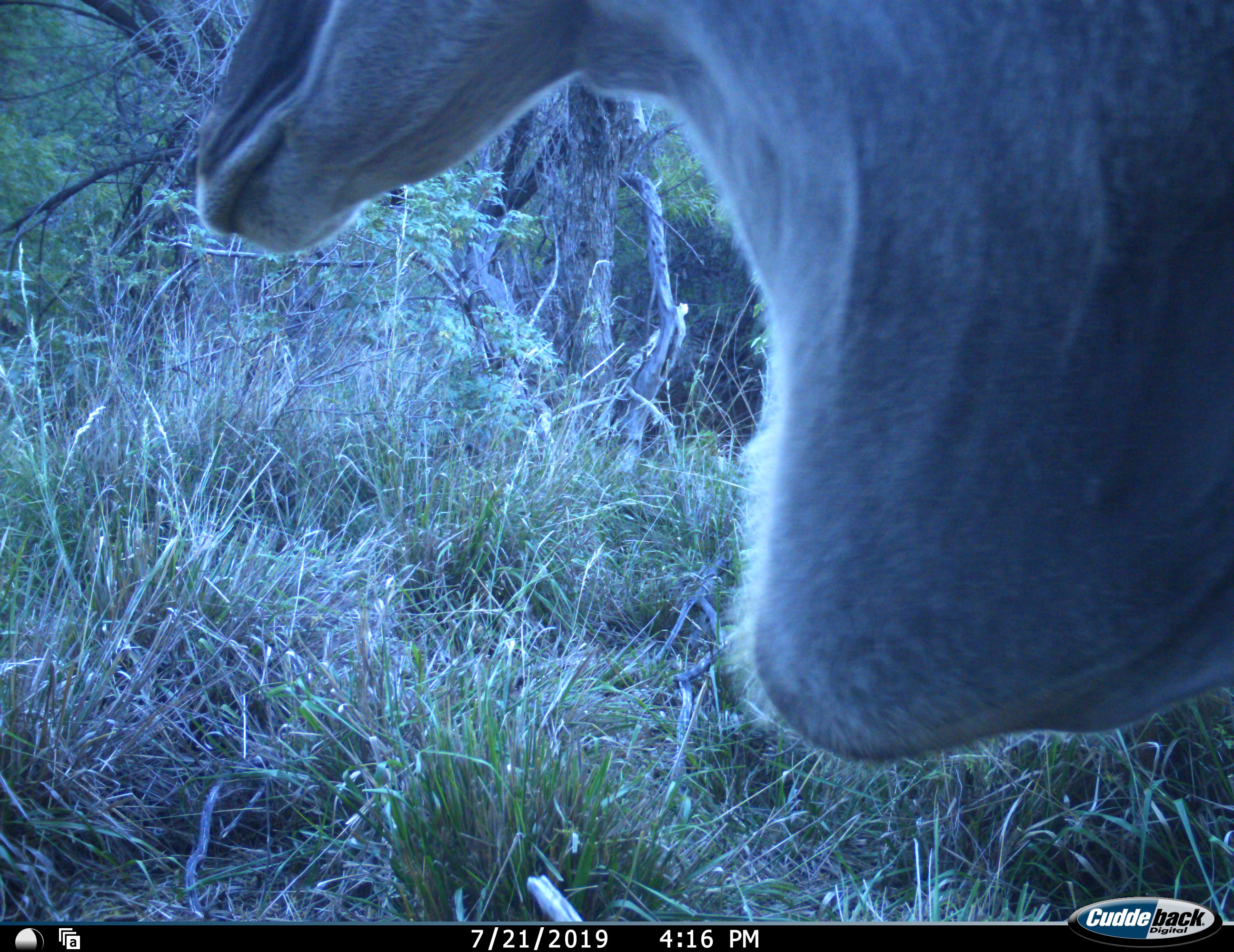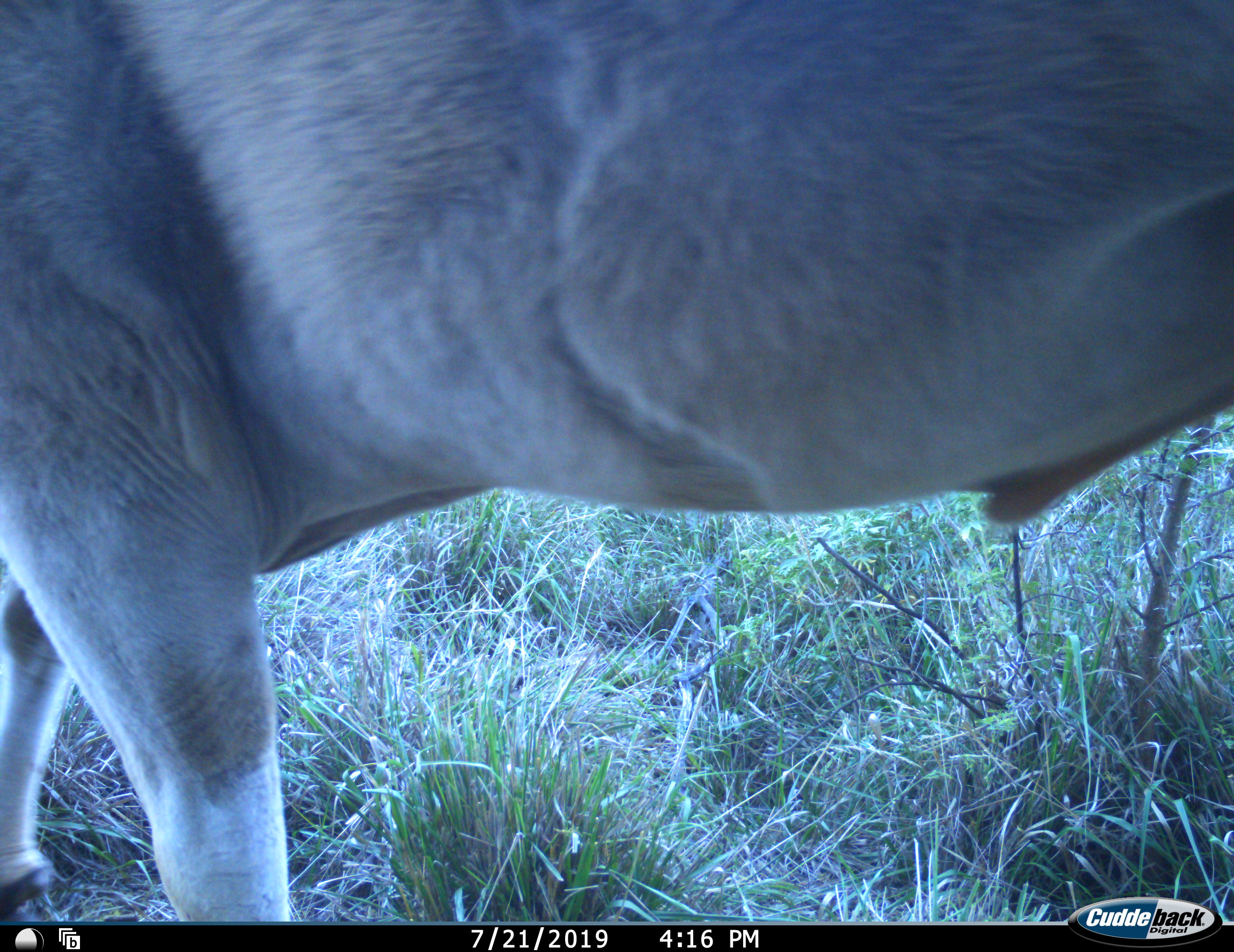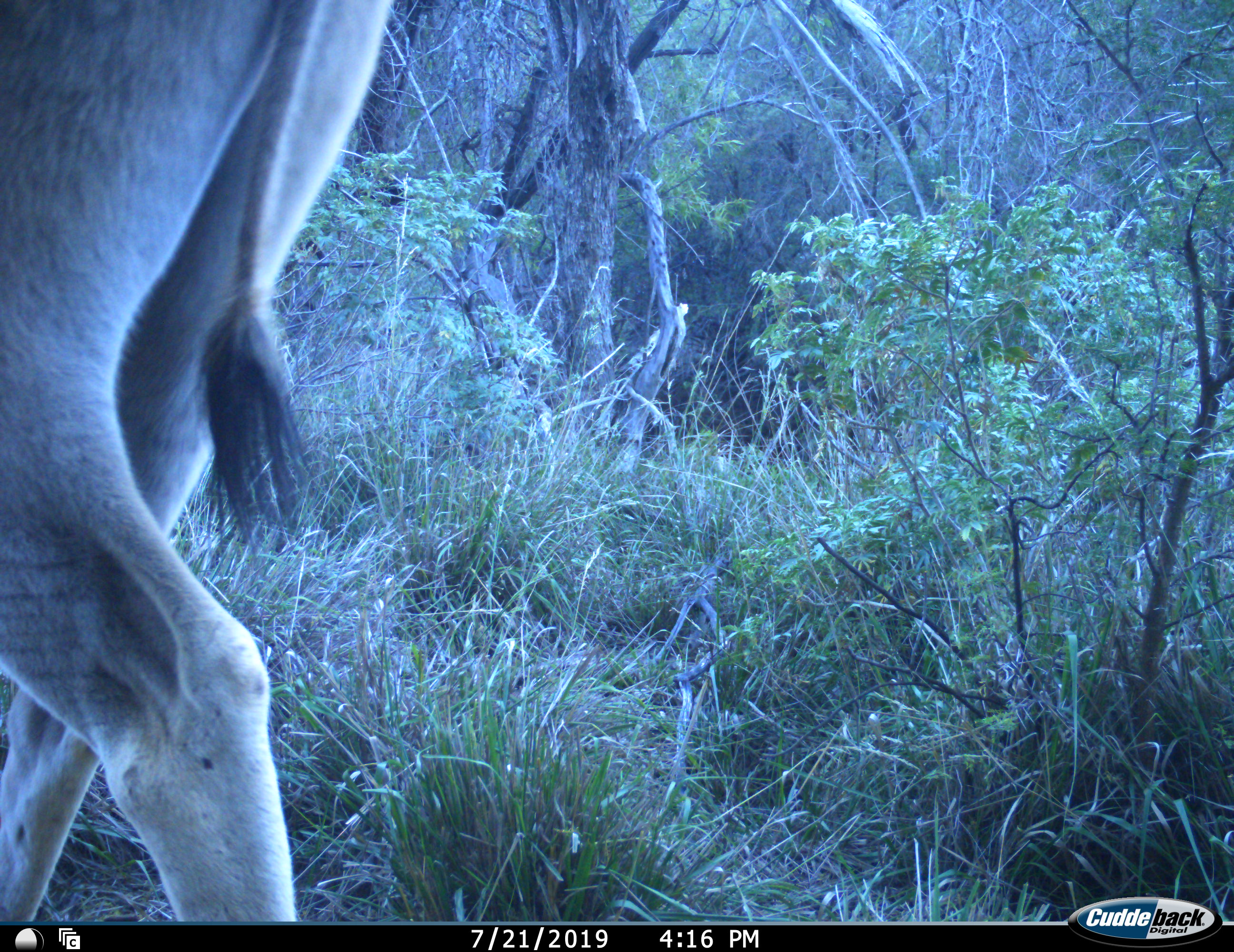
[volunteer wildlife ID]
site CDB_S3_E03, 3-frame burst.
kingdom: Animalia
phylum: Chordata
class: Mammalia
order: Artiodactyla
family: Bovidae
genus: Tragelaphus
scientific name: Tragelaphus oryx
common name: eland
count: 1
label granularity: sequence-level